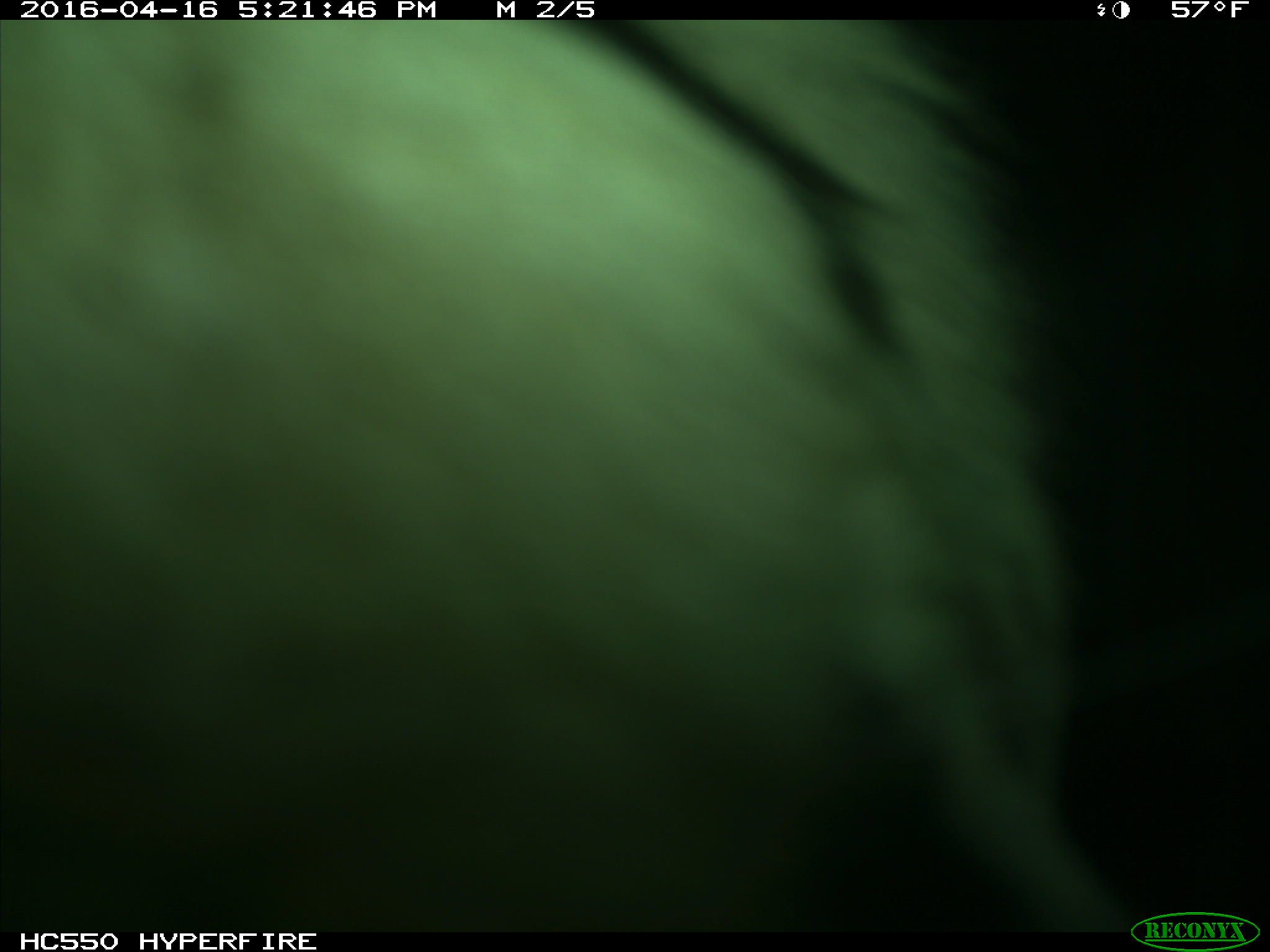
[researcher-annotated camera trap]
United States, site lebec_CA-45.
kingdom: Animalia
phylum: Chordata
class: Mammalia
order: Artiodactyla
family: Bovidae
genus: Bos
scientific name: Bos taurus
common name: domestic cow